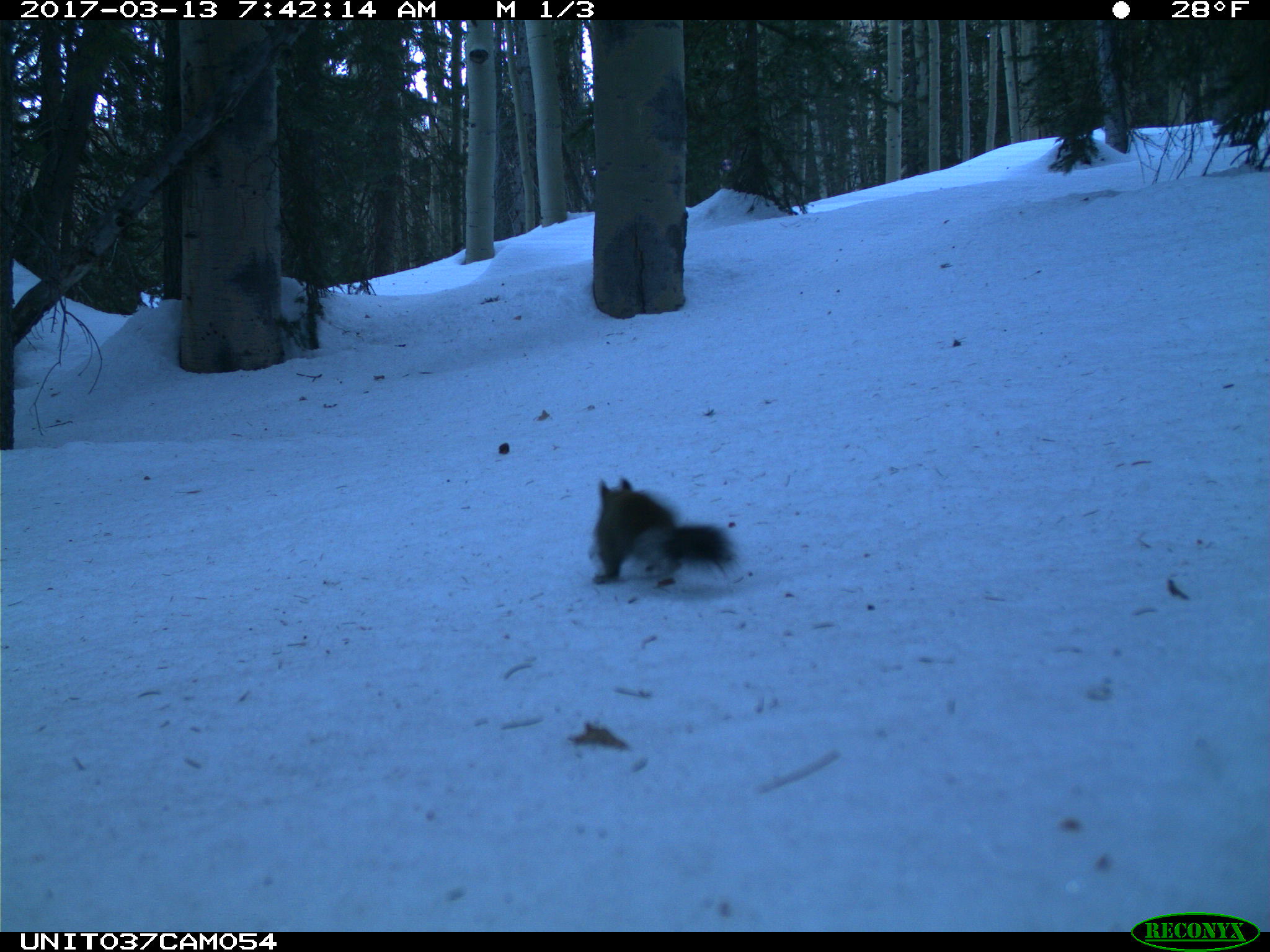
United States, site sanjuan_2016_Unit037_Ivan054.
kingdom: Animalia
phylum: Chordata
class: Mammalia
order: Rodentia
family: Sciuridae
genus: Tamiasciurus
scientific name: Tamiasciurus hudsonicus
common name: american red squirrel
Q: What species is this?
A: Tamiasciurus hudsonicus (american red squirrel).